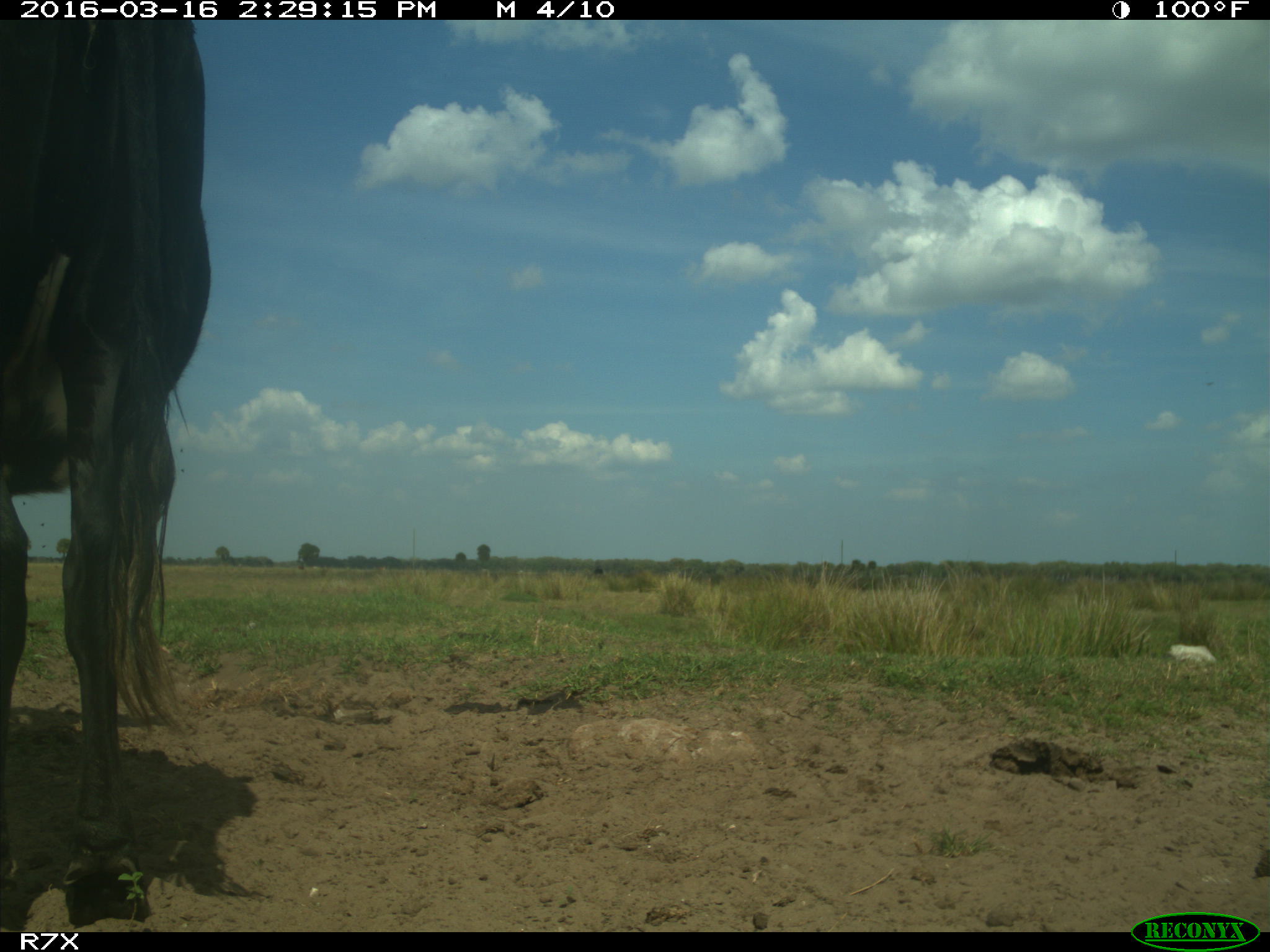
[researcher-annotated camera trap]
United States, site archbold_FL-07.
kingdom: Animalia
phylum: Chordata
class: Mammalia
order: Artiodactyla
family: Bovidae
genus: Bos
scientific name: Bos taurus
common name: domestic cow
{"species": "Bos taurus (domestic cow)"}